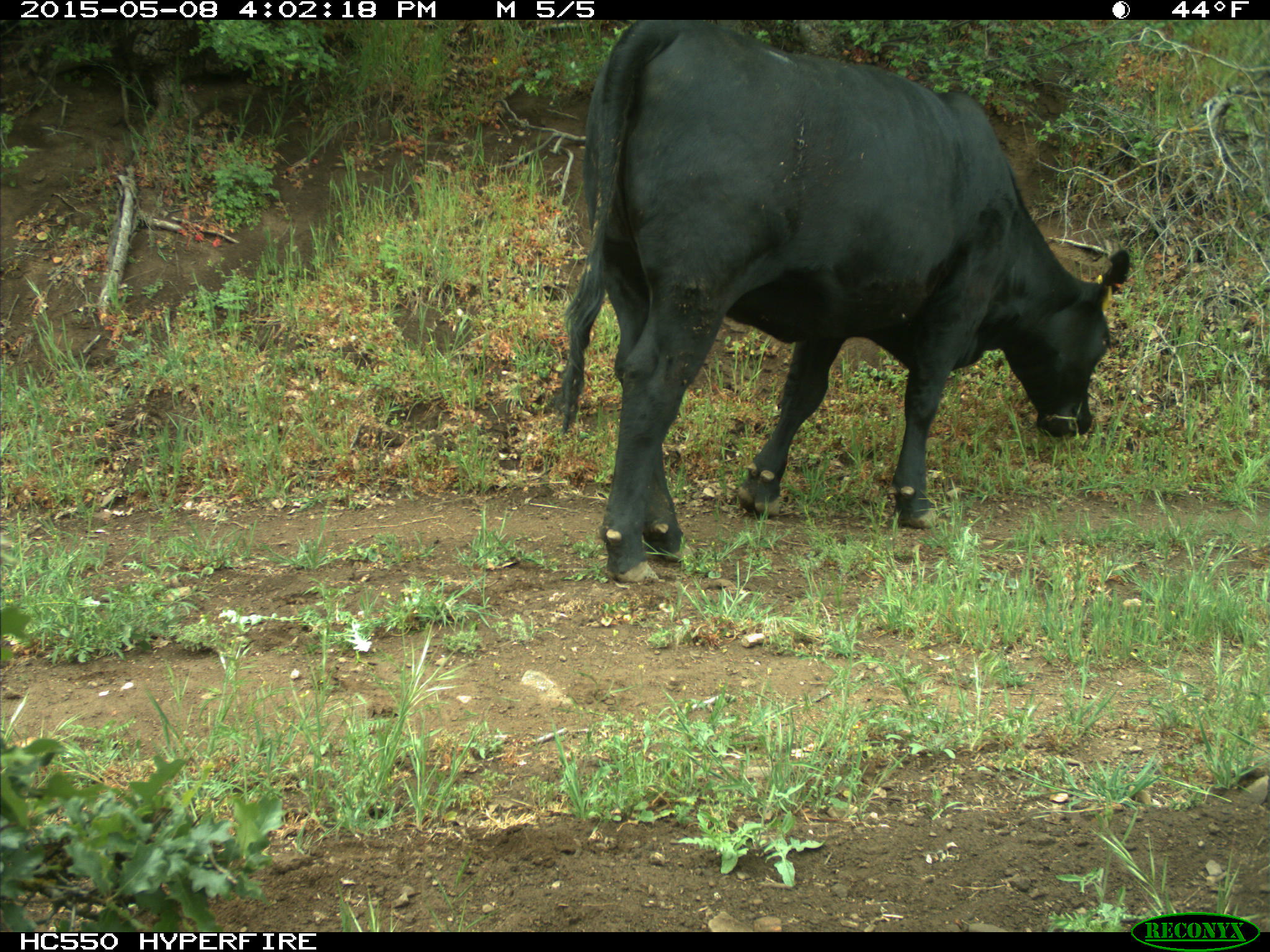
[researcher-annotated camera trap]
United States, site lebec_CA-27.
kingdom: Animalia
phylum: Chordata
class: Mammalia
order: Artiodactyla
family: Bovidae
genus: Bos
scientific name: Bos taurus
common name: domestic cow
Bos taurus (domestic cow).